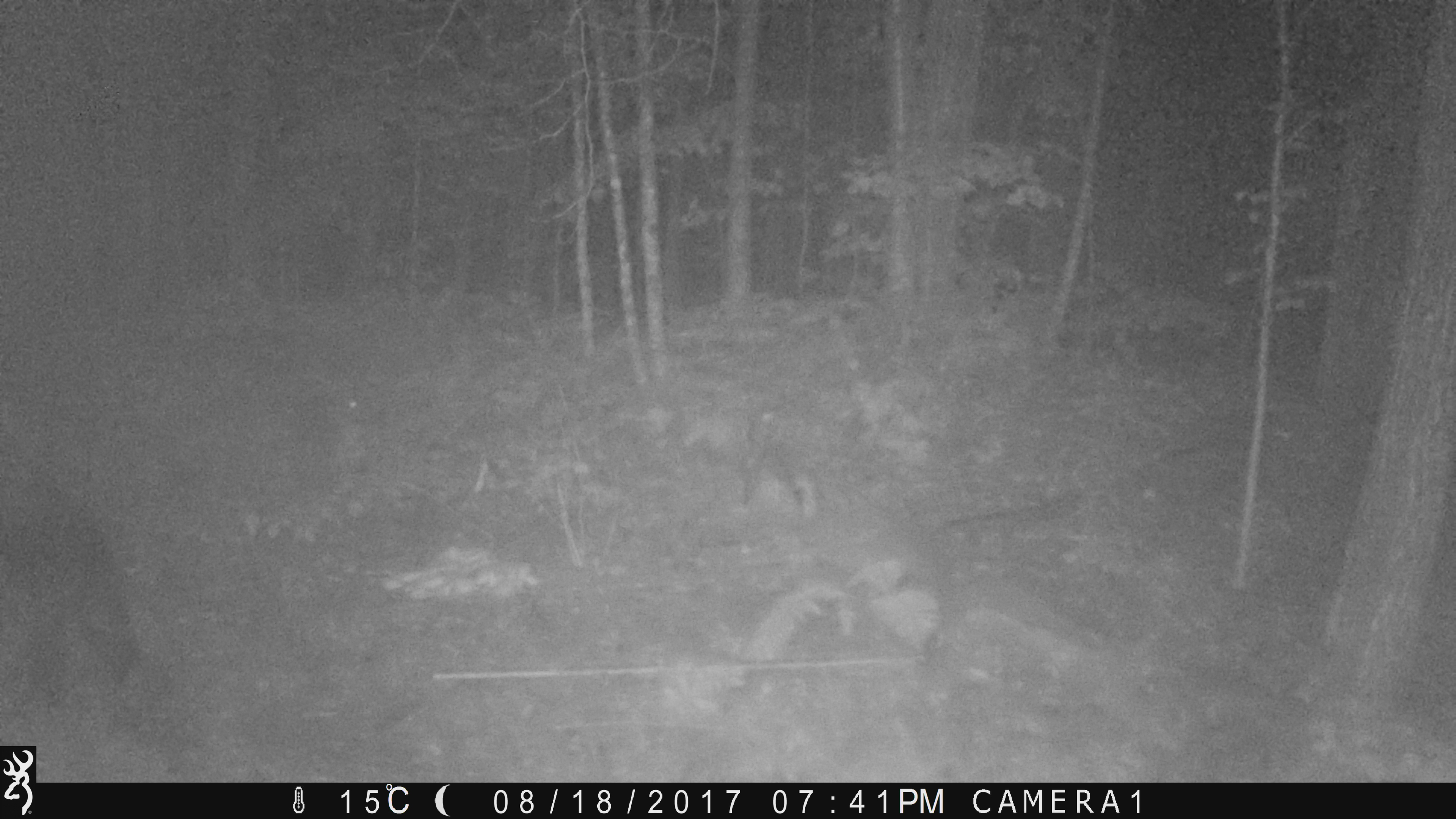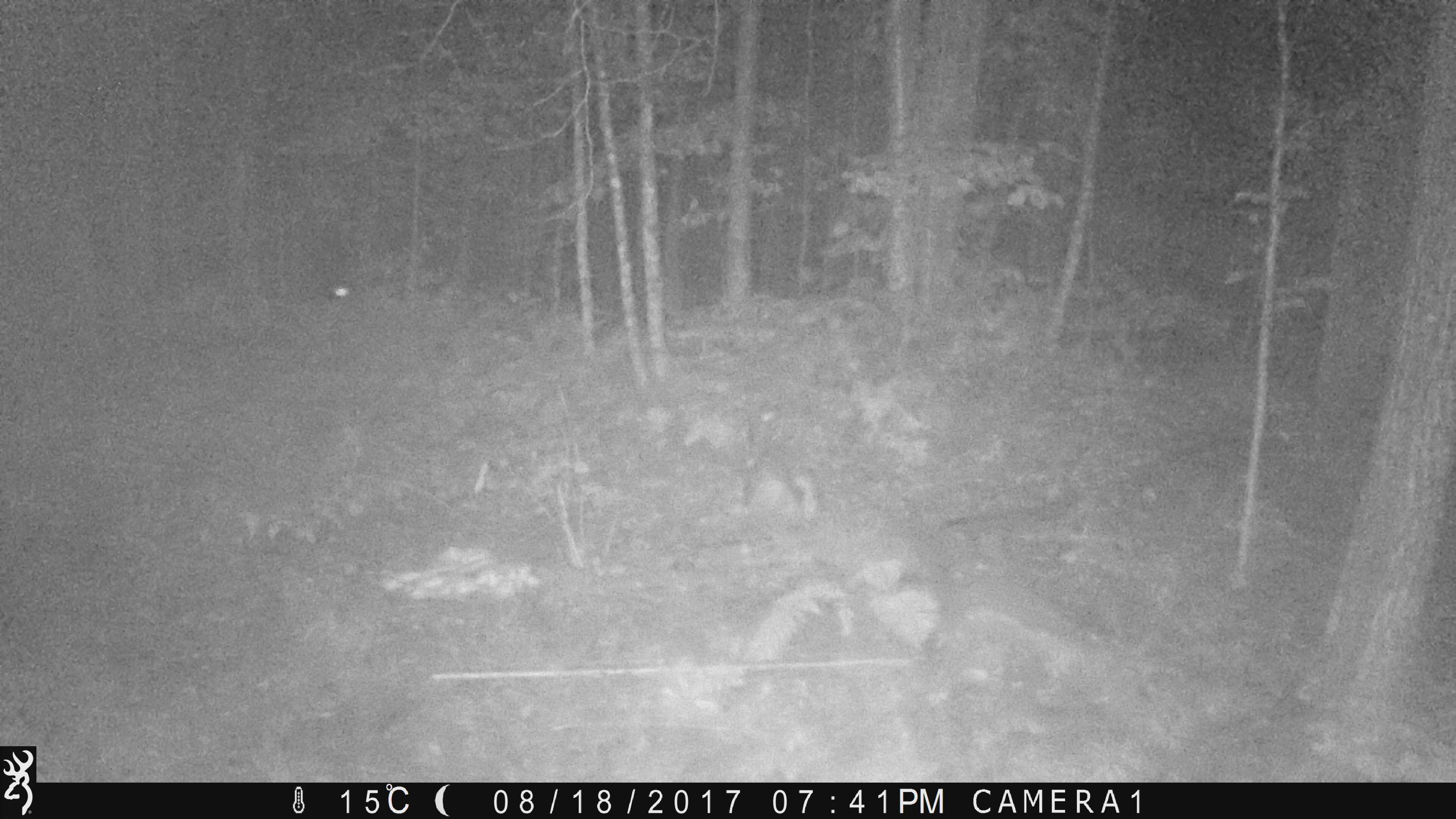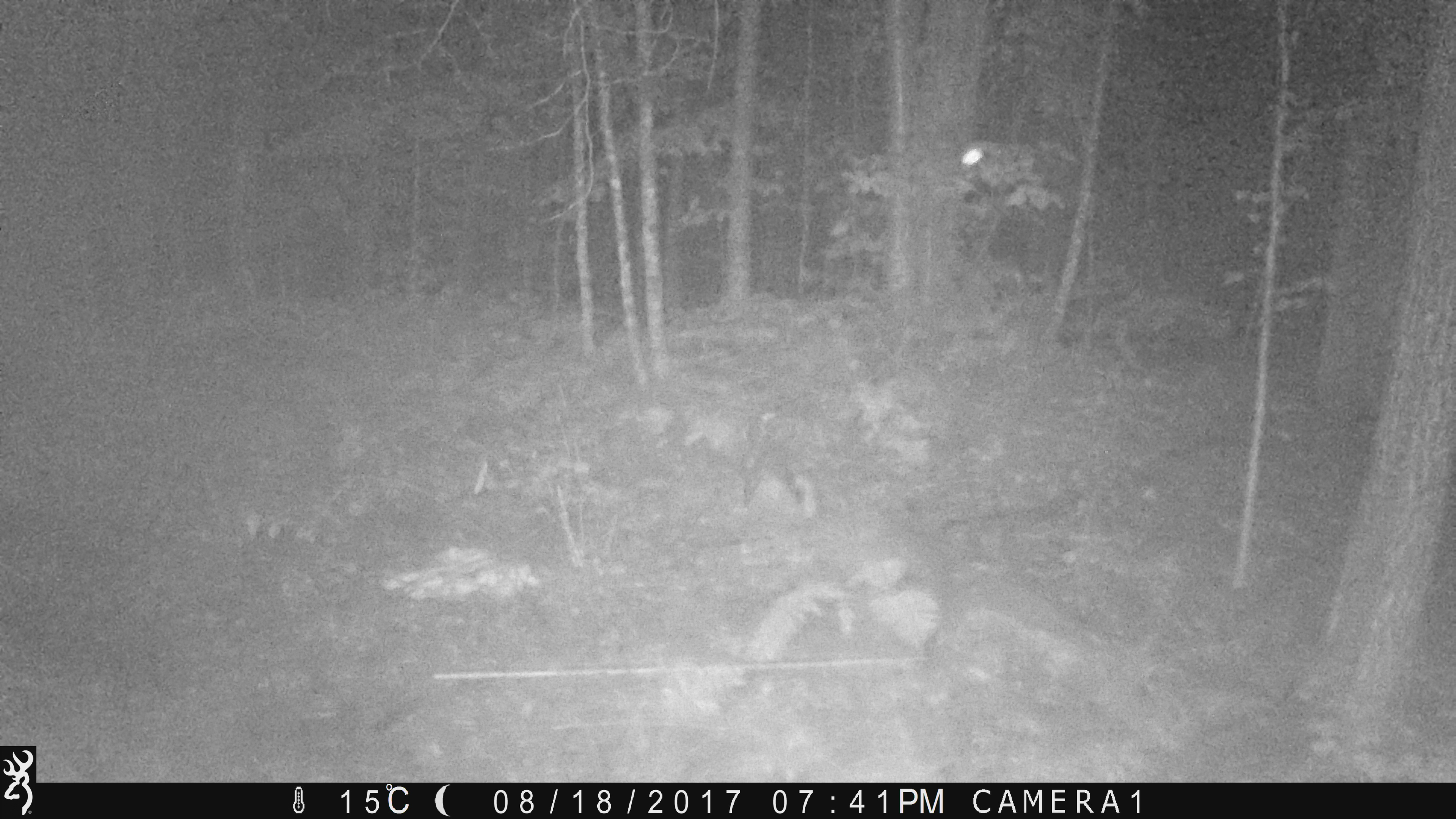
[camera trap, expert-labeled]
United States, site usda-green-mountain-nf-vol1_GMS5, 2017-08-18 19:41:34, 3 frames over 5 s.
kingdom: Animalia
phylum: Chordata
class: Mammalia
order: Carnivora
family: Ursidae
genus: Ursus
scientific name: Ursus americanus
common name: black bear